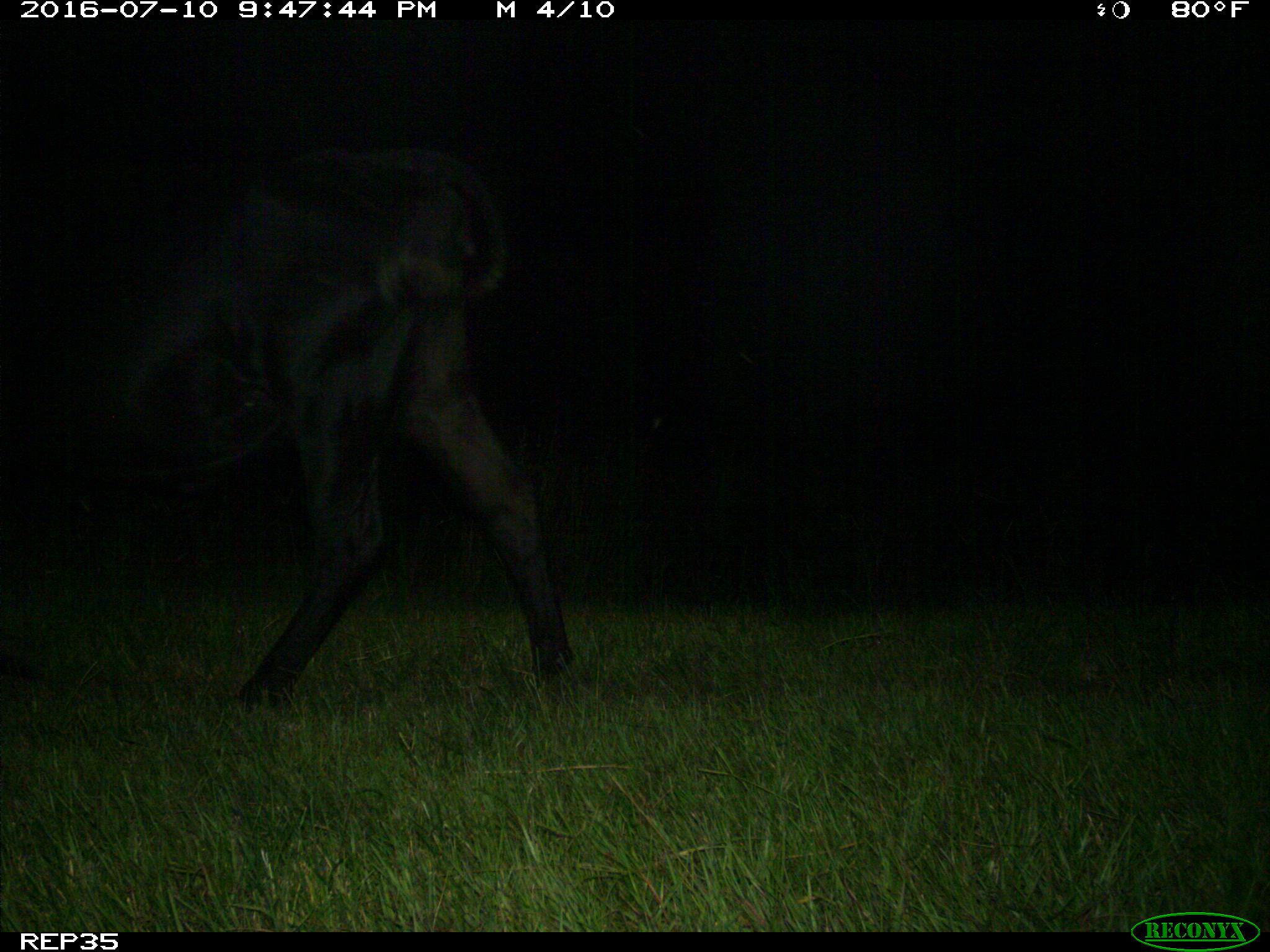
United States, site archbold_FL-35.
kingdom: Animalia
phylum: Chordata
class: Mammalia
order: Artiodactyla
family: Bovidae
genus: Bos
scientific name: Bos taurus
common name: domestic cow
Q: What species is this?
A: Bos taurus (domestic cow).